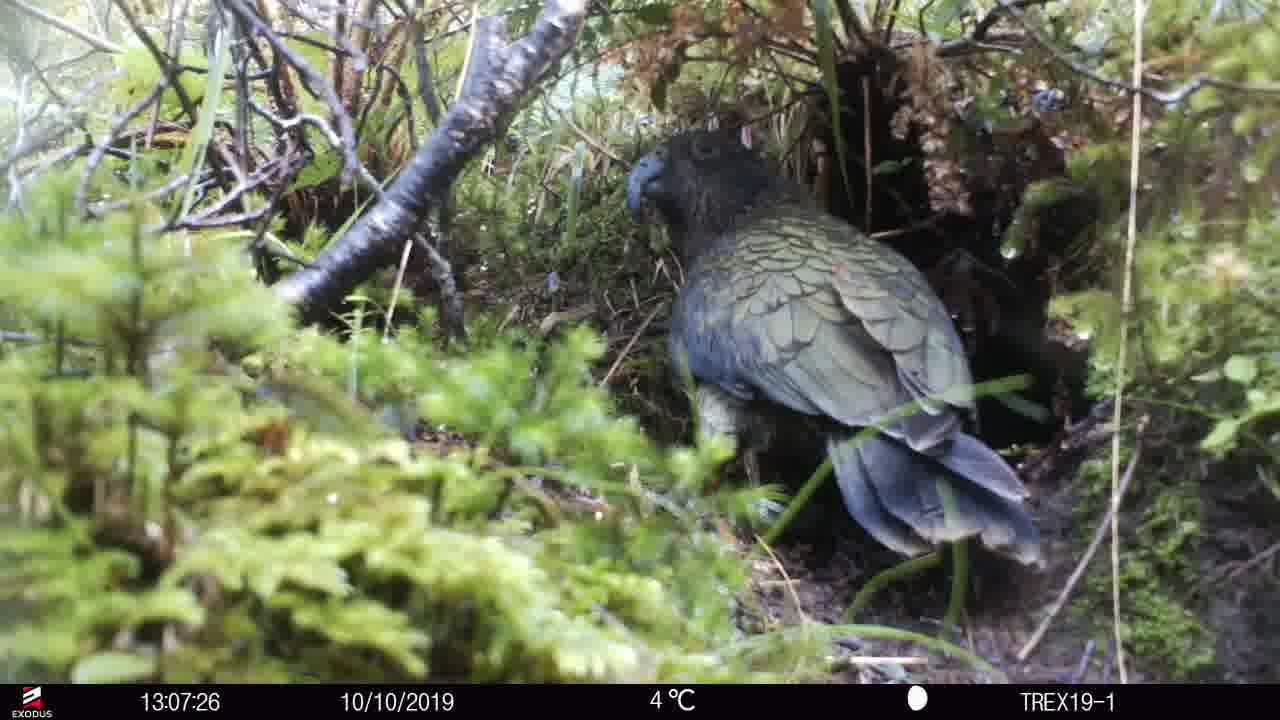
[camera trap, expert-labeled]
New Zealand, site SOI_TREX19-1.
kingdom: Animalia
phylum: Chordata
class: Aves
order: Psittaciformes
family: Strigopidae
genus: Nestor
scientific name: Nestor notabilis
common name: kea